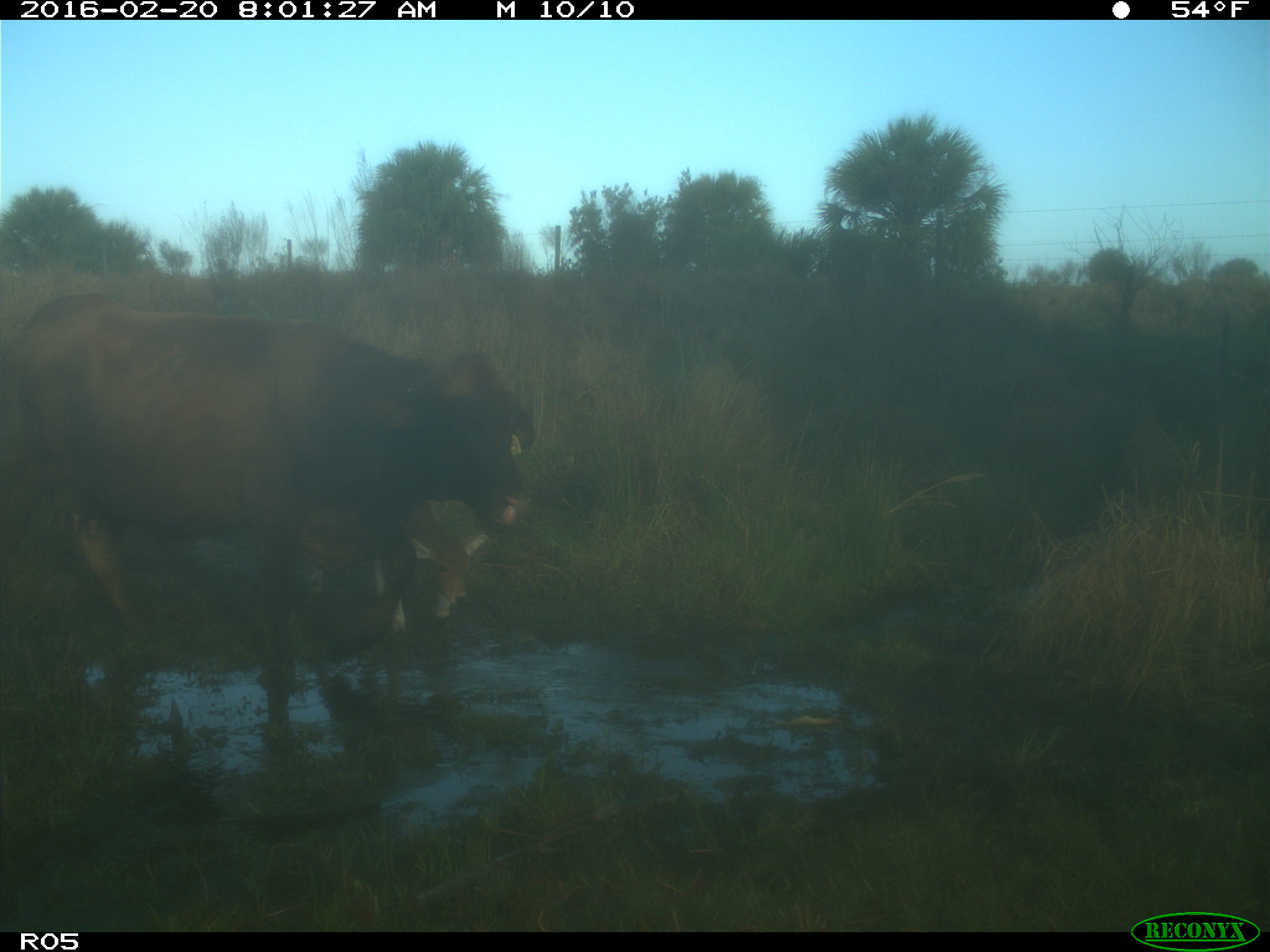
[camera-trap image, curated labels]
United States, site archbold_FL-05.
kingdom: Animalia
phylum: Chordata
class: Mammalia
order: Artiodactyla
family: Bovidae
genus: Bos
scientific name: Bos taurus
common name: domestic cow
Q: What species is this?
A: Bos taurus (domestic cow).